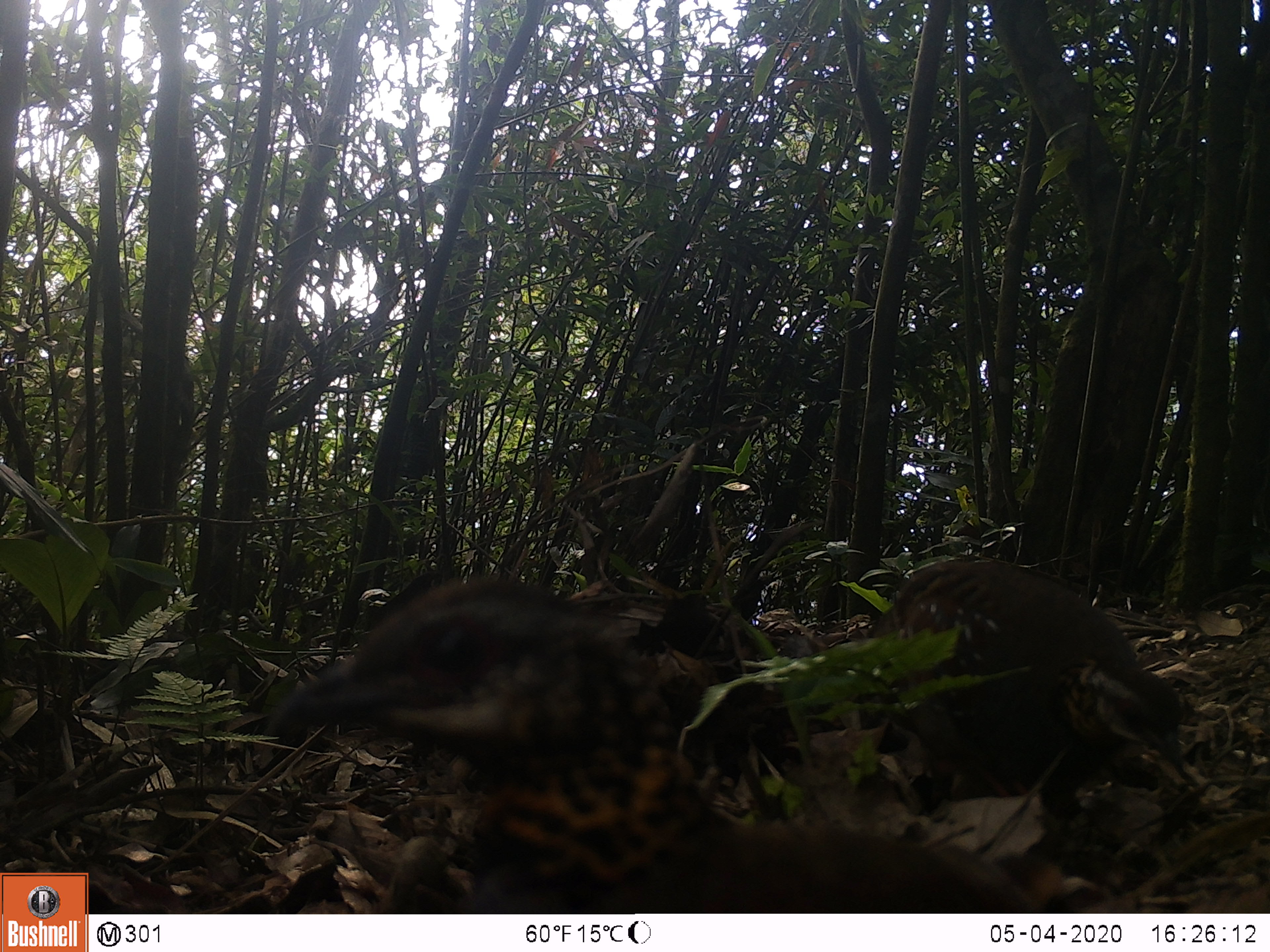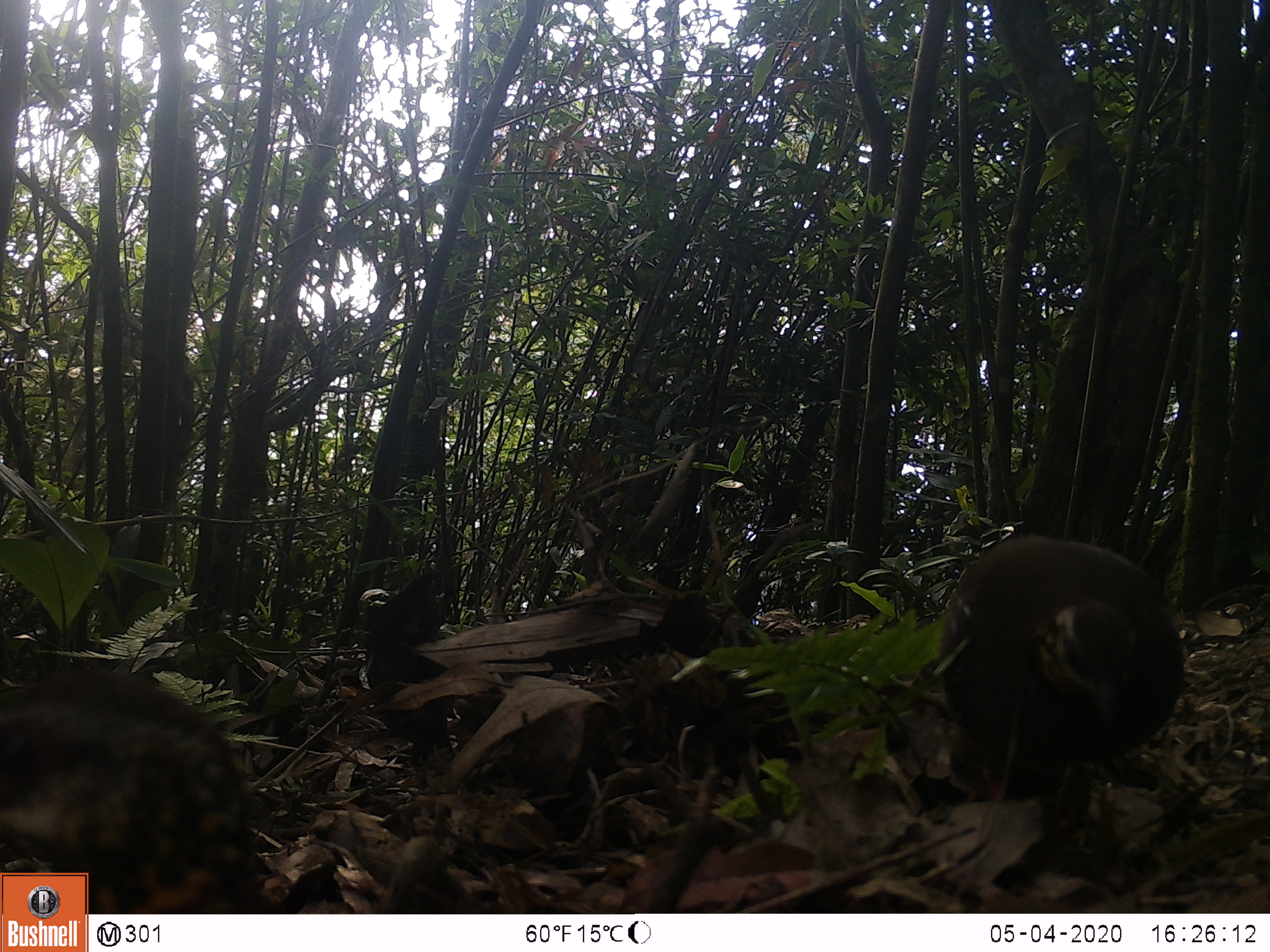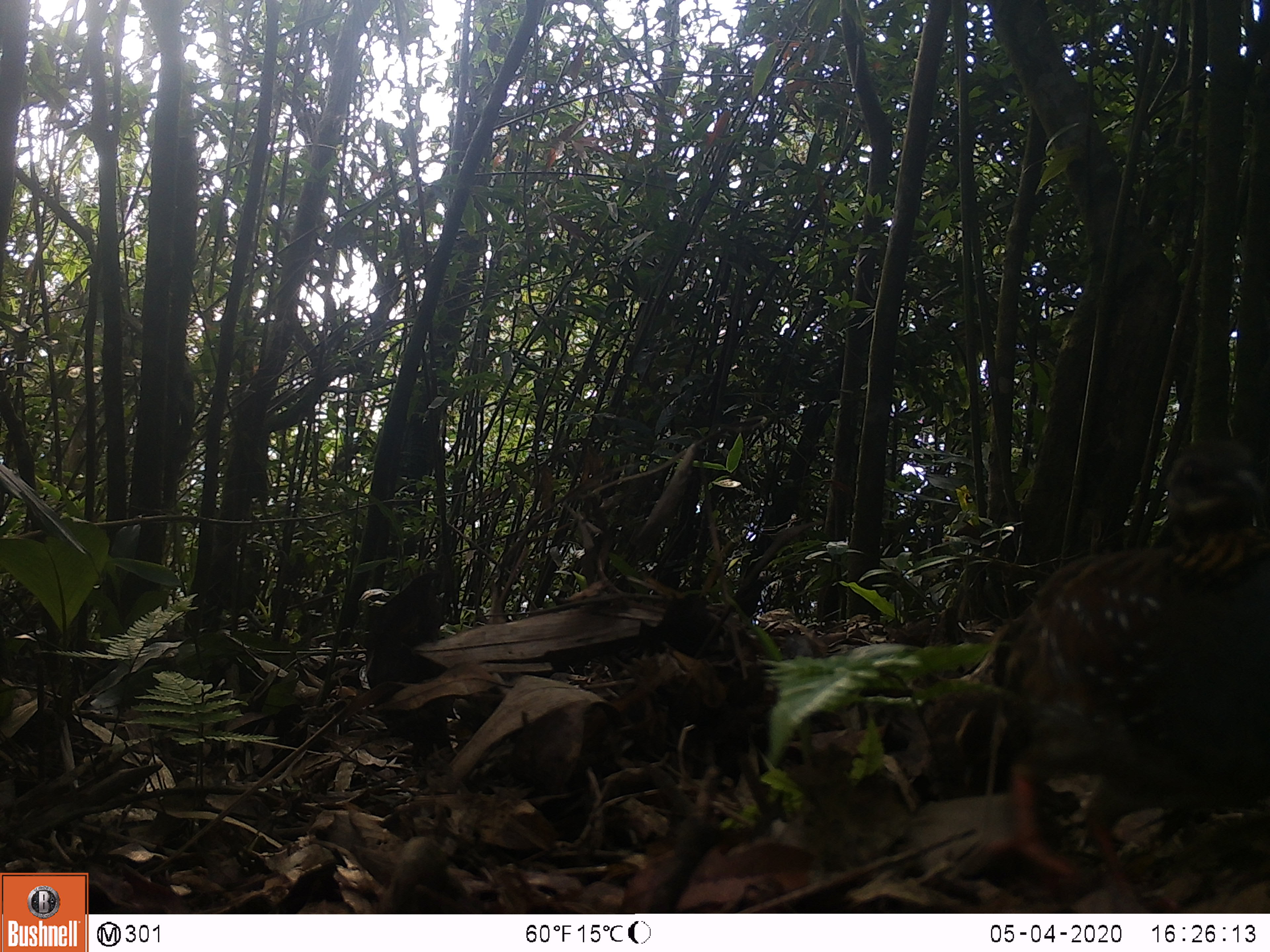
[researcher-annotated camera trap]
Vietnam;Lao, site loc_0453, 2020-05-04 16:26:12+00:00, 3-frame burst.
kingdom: Animalia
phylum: Chordata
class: Aves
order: Galliformes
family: Phasianidae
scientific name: Phasianidae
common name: partridge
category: unidentified partridge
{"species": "unidentified partridge (partridge) (Phasianidae)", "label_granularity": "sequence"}